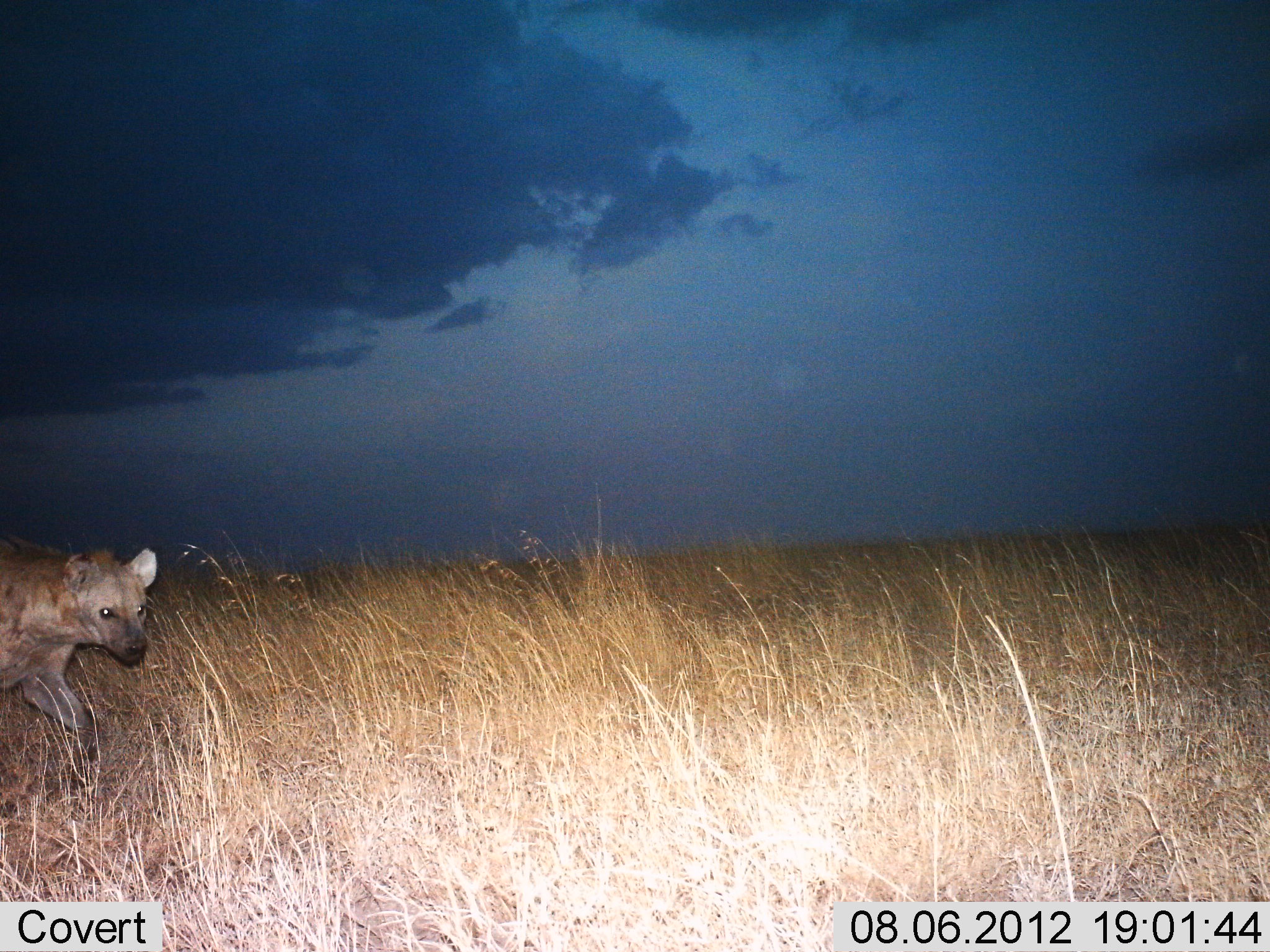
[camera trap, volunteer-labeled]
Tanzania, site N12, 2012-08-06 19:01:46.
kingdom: Animalia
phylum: Chordata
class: Mammalia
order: Carnivora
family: Hyaenidae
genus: Crocuta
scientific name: Crocuta crocuta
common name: spotted hyena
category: hyenaspotted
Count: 1.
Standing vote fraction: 0%.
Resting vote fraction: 0%.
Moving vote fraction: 100%.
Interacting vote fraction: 0%.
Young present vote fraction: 0%.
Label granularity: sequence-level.